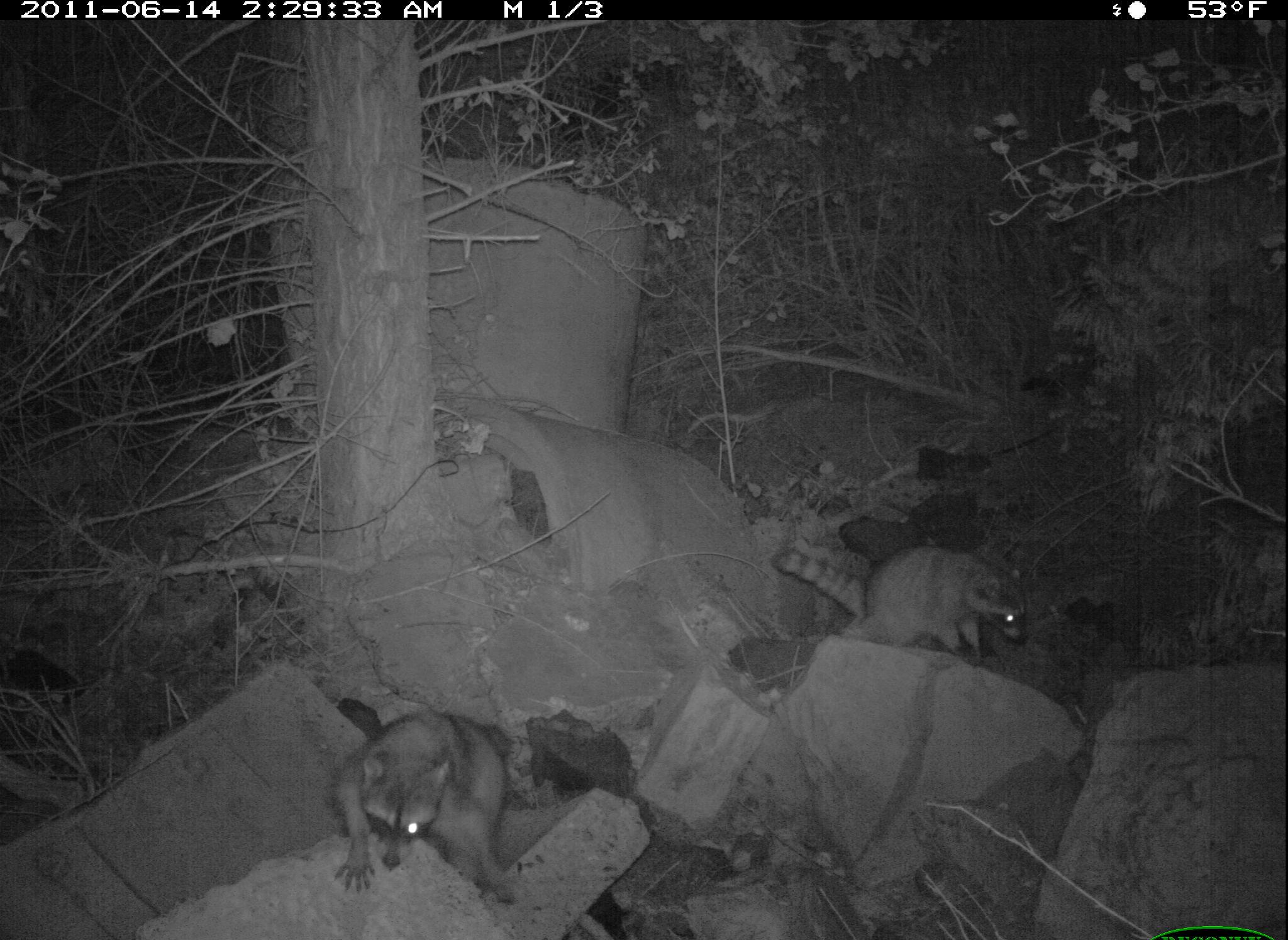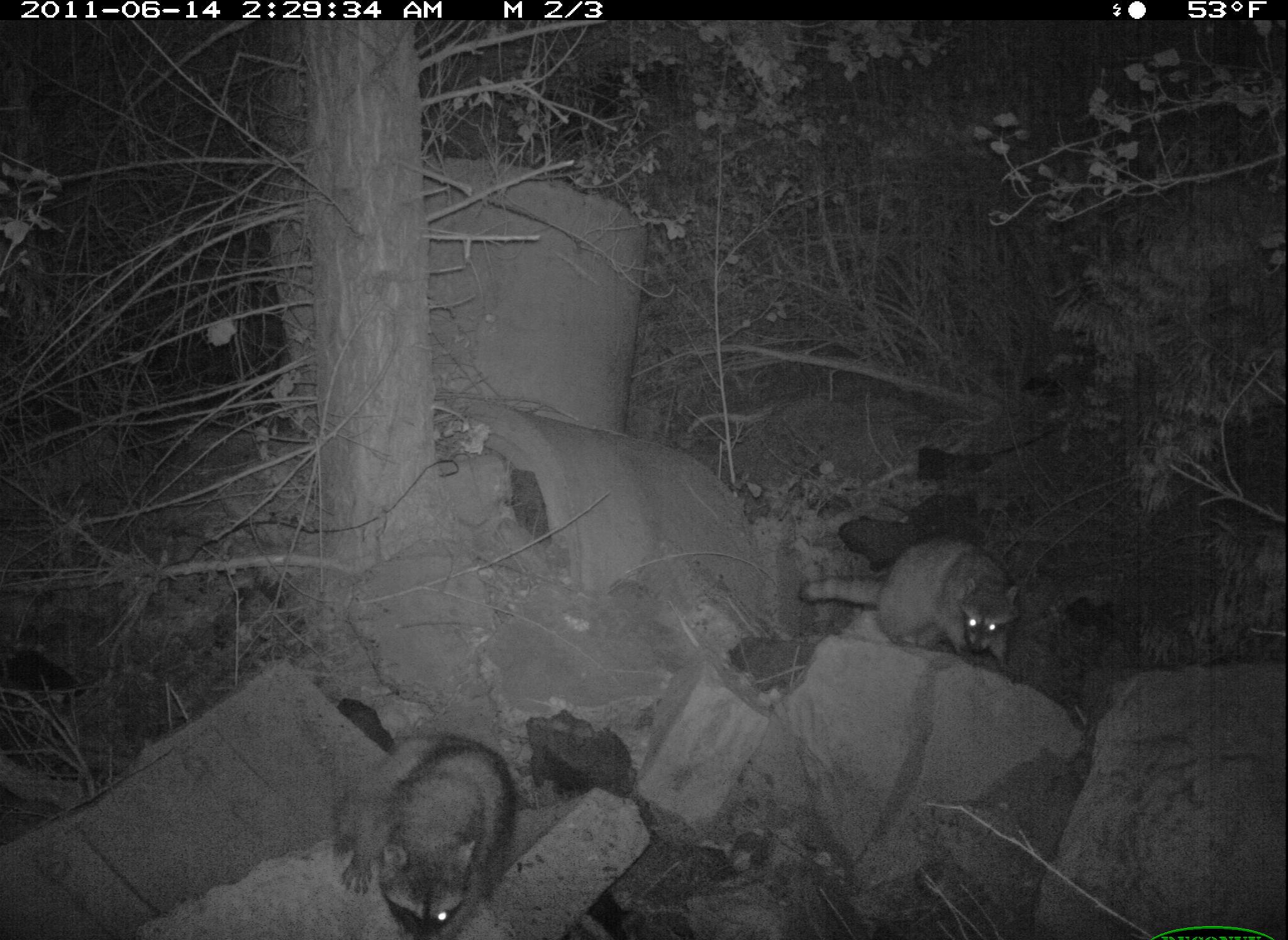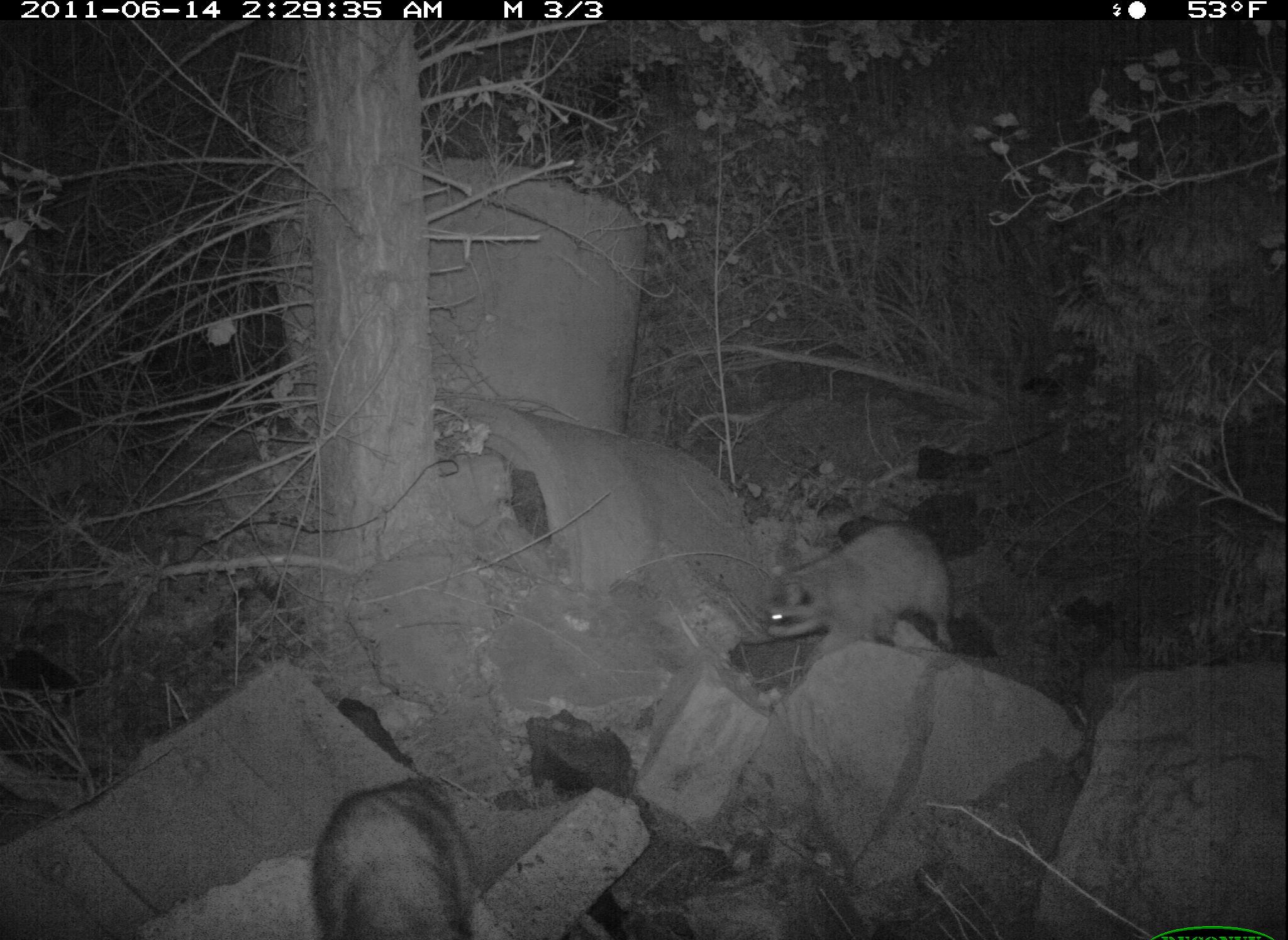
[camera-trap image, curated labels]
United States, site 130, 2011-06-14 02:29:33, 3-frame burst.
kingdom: Animalia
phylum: Chordata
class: Mammalia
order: Carnivora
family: Procyonidae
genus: Procyon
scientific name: Procyon lotor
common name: raccoon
Raccoon (Procyon lotor).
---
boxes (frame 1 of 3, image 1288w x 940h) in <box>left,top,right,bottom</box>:
raccoon: <box>774,525,1066,673</box>; <box>328,699,535,907</box>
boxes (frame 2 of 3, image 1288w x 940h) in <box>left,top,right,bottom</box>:
raccoon: <box>325,730,523,940</box>; <box>797,540,1029,670</box>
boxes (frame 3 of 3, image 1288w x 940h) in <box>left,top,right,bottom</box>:
raccoon: <box>752,519,984,672</box>; <box>306,767,496,940</box>